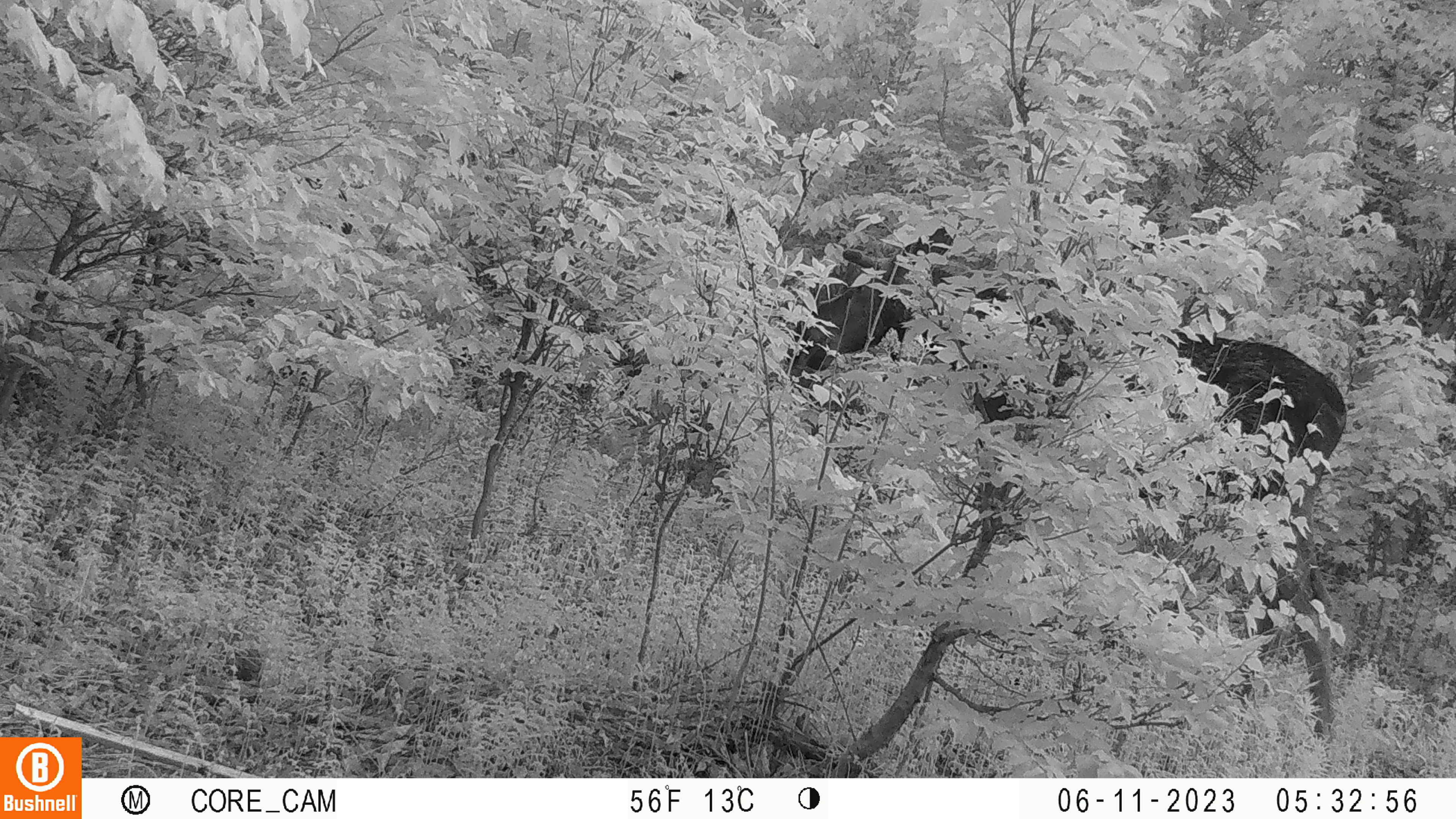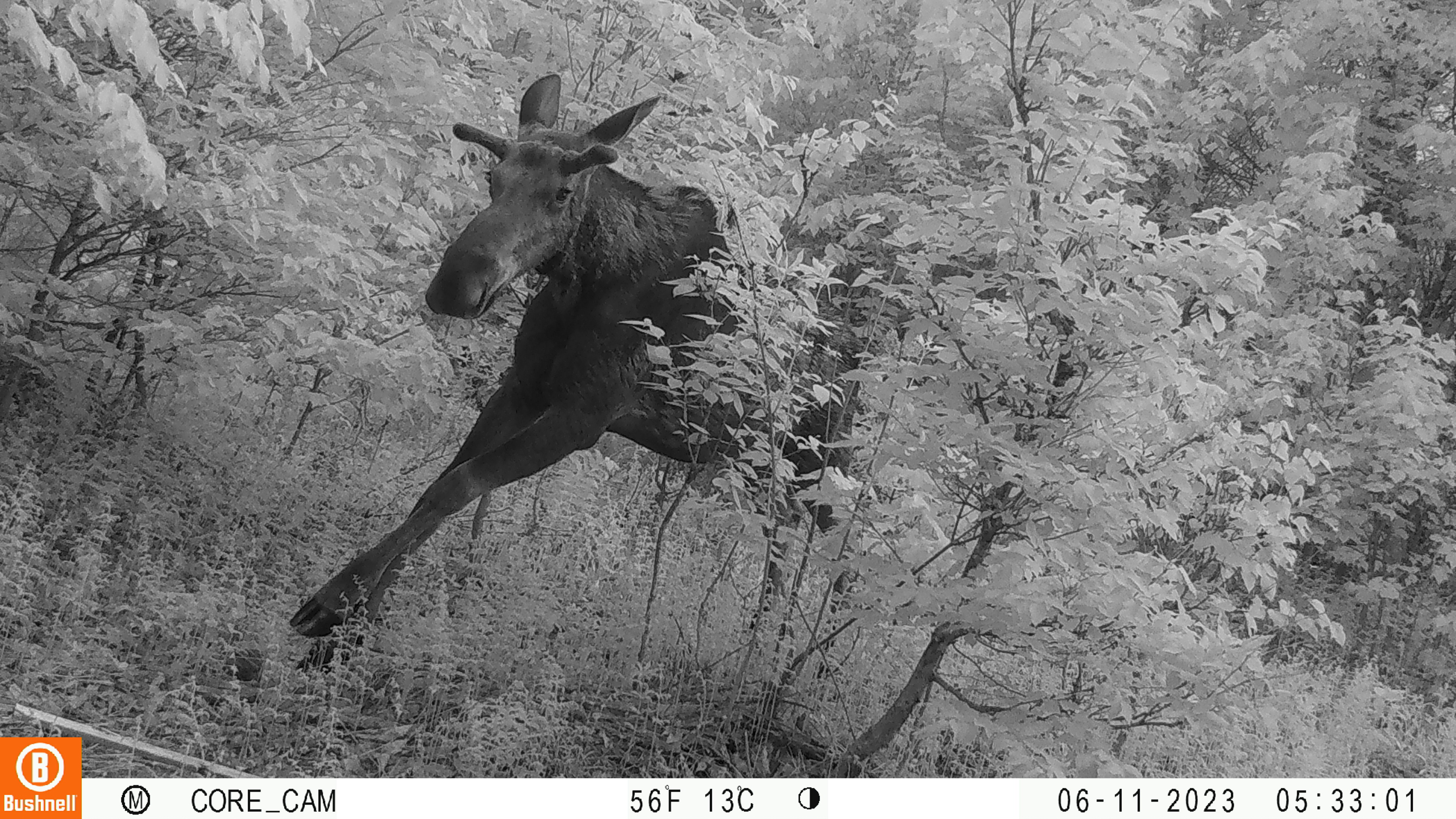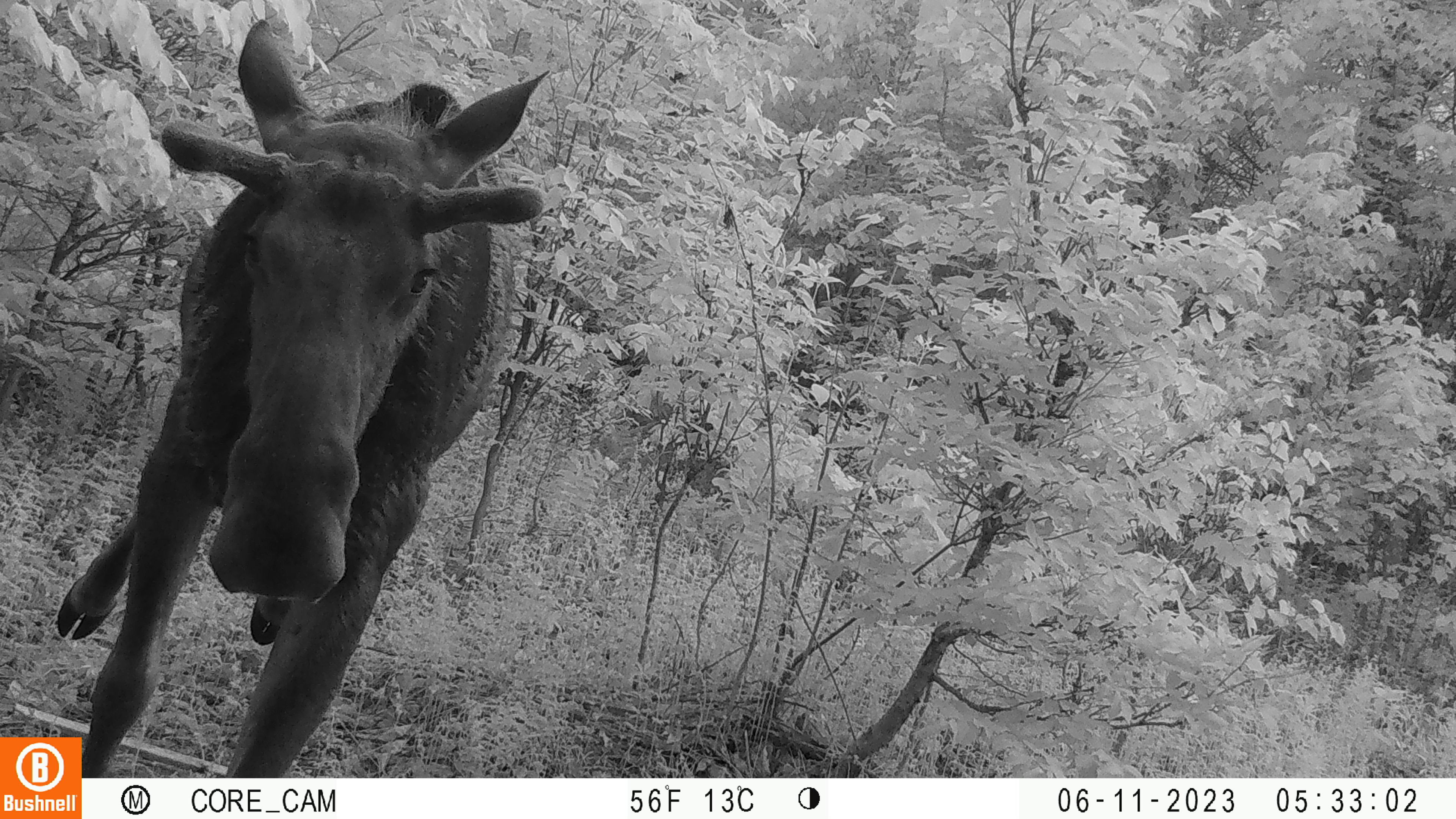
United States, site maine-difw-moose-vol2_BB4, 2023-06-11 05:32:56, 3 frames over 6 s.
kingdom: Animalia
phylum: Chordata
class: Mammalia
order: Artiodactyla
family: Cervidae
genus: Alces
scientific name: Alces alces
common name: moose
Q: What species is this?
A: Moose (Alces alces).